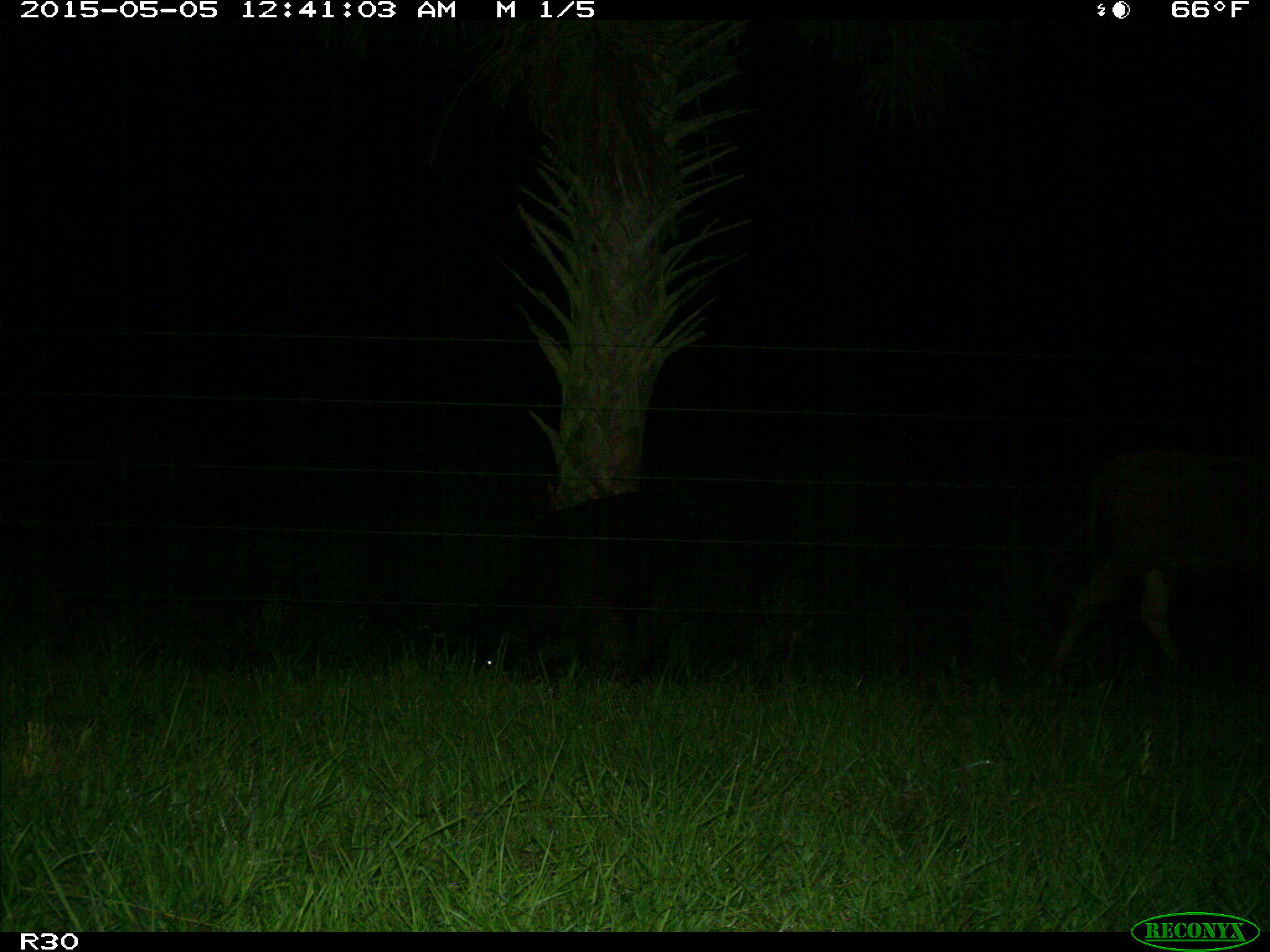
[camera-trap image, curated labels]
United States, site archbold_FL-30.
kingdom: Animalia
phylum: Chordata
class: Mammalia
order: Artiodactyla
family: Bovidae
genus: Bos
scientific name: Bos taurus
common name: domestic cow